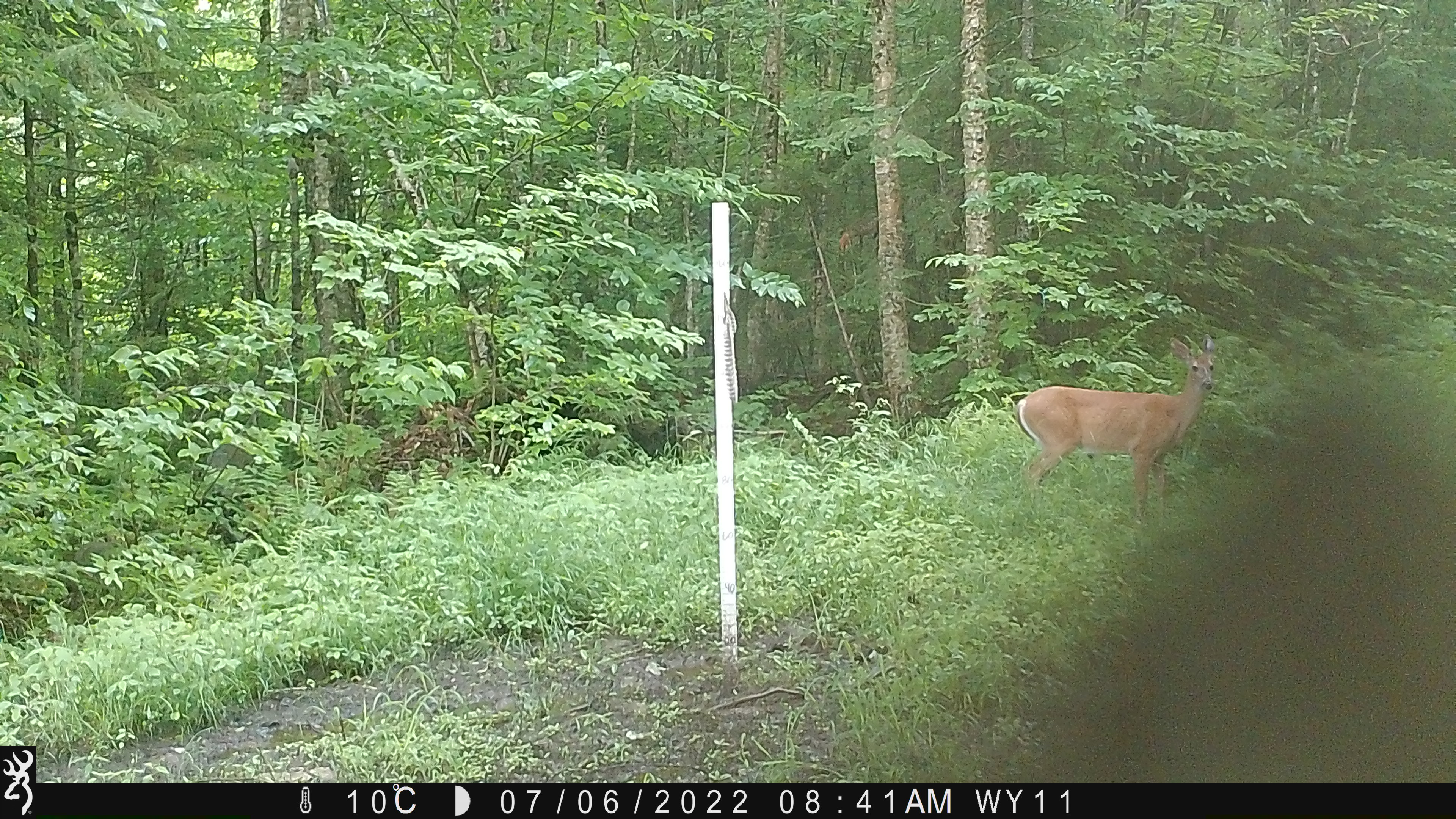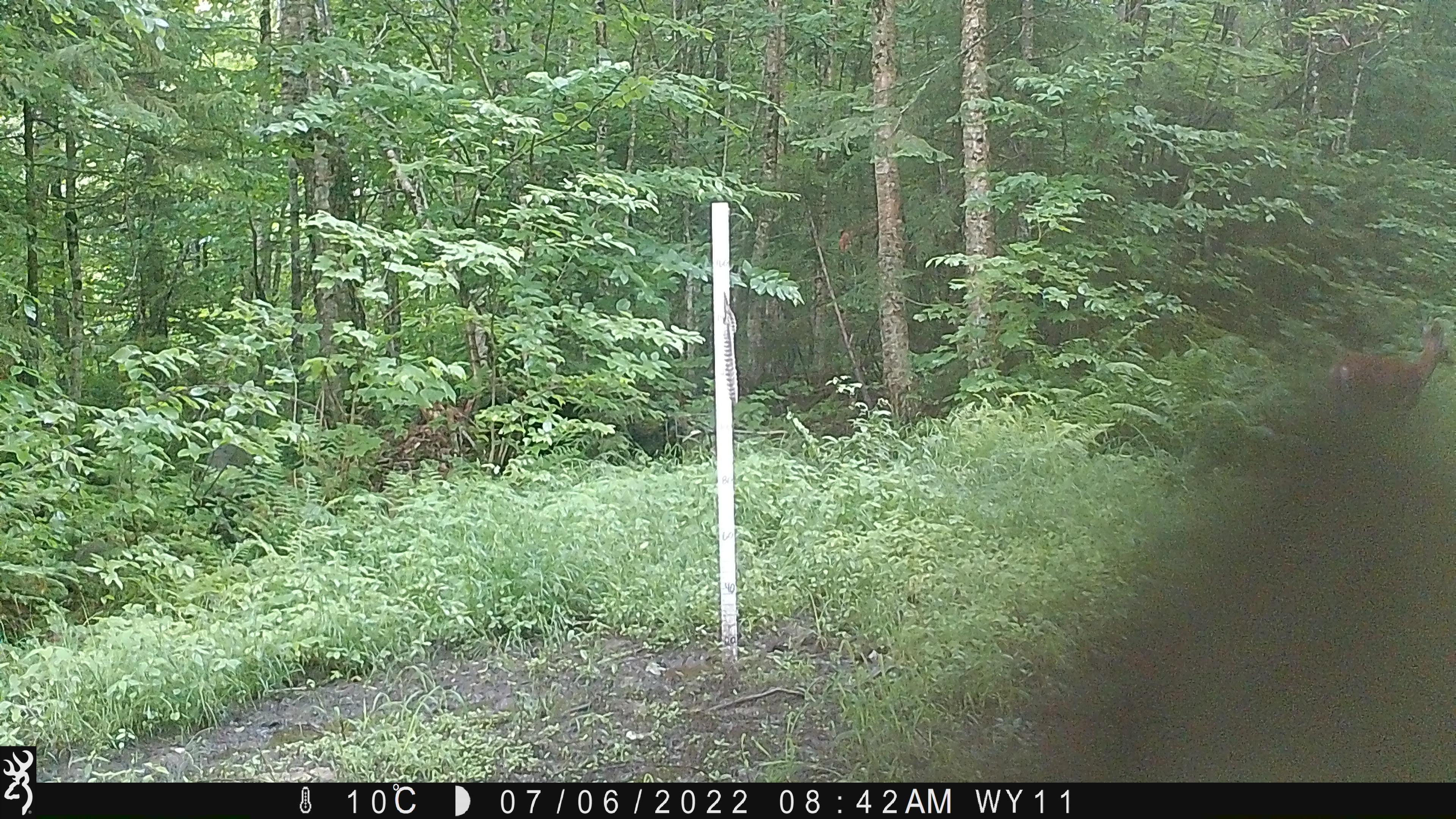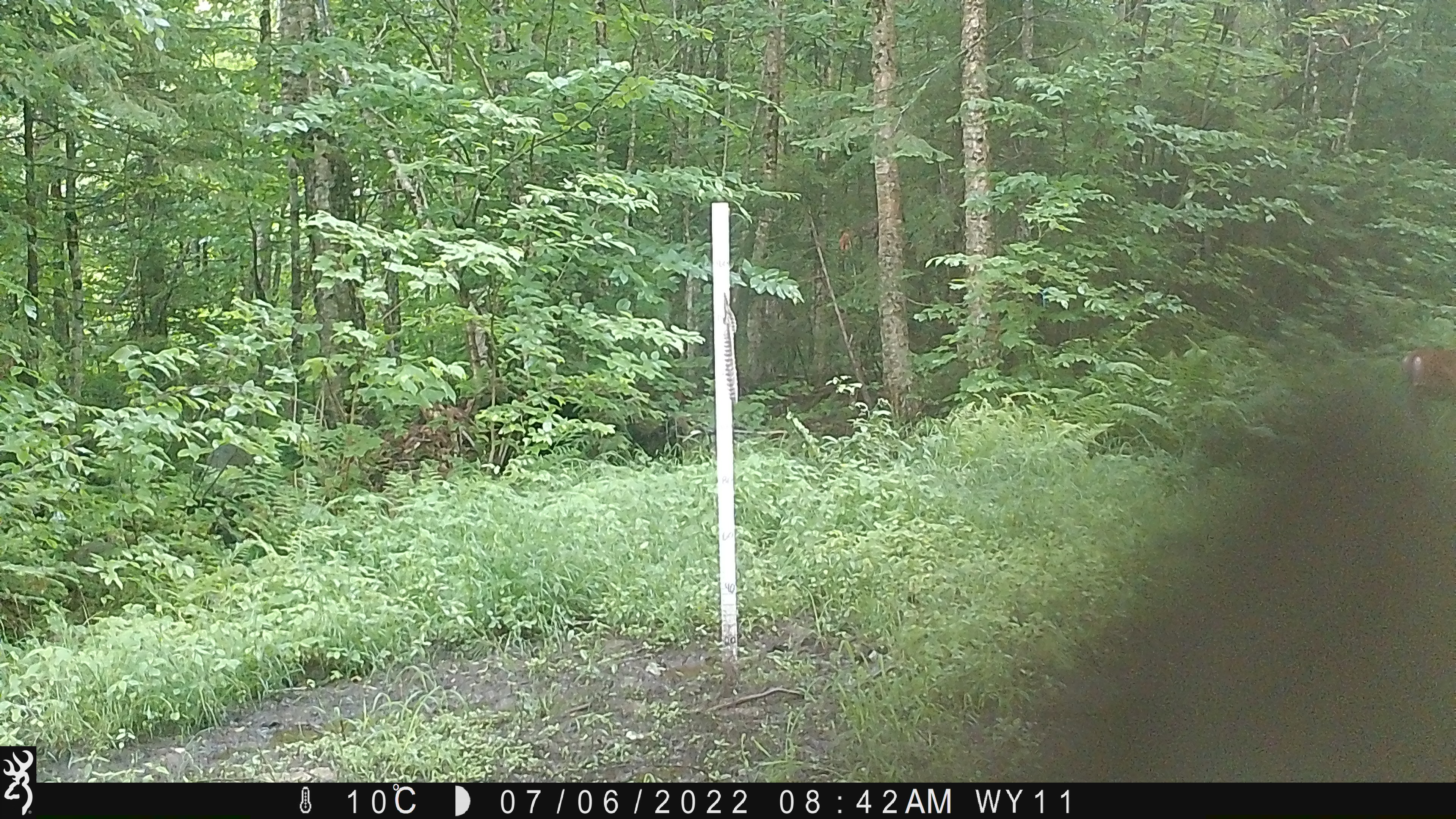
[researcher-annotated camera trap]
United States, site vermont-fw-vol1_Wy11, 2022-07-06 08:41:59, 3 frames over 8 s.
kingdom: Animalia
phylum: Chordata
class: Mammalia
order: Artiodactyla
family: Cervidae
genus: Odocoileus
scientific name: Odocoileus virginianus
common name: white-tailed deer